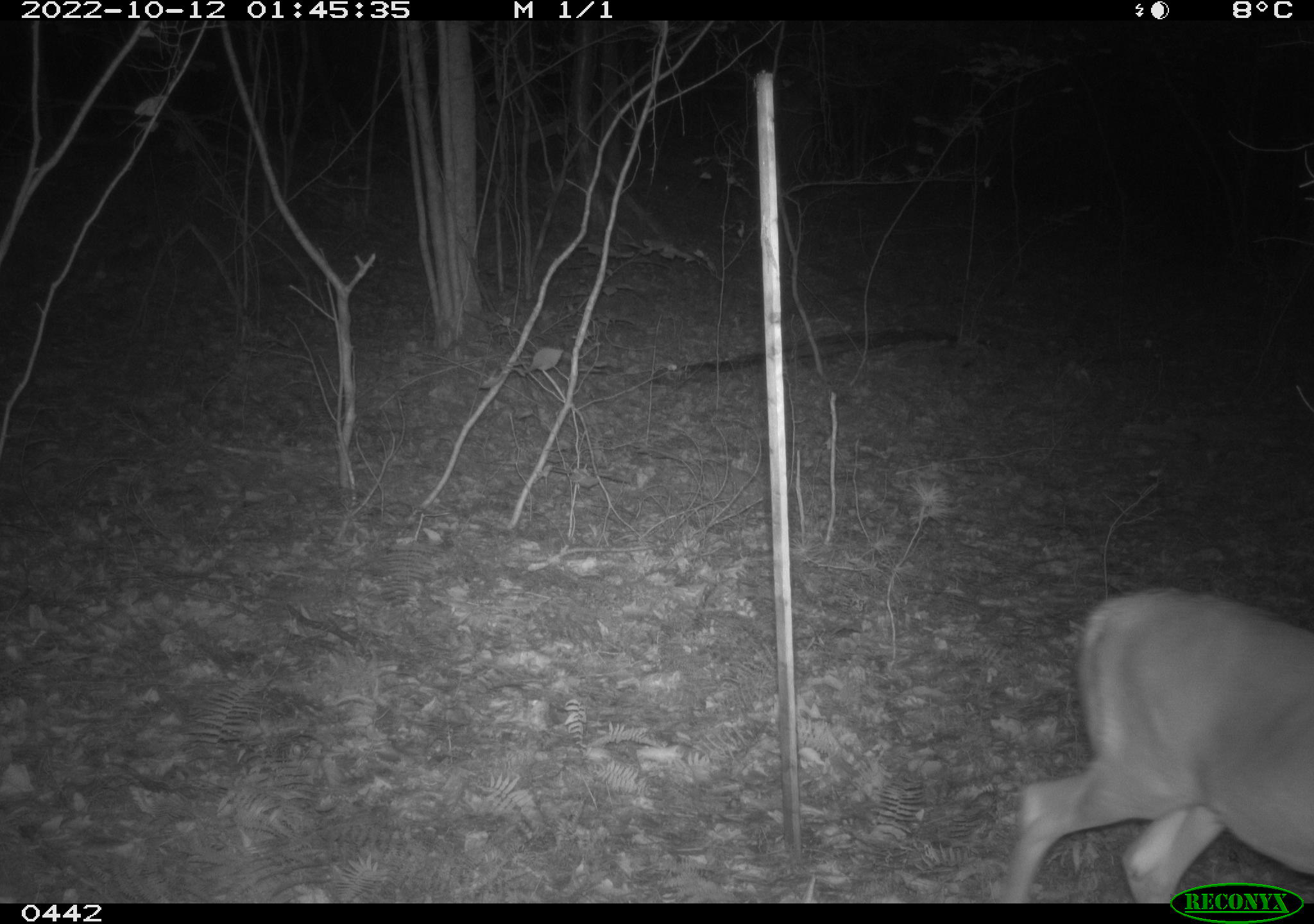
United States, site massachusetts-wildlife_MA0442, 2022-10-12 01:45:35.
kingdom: Animalia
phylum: Chordata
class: Mammalia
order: Artiodactyla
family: Cervidae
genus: Odocoileus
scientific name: Odocoileus virginianus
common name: white-tailed deer